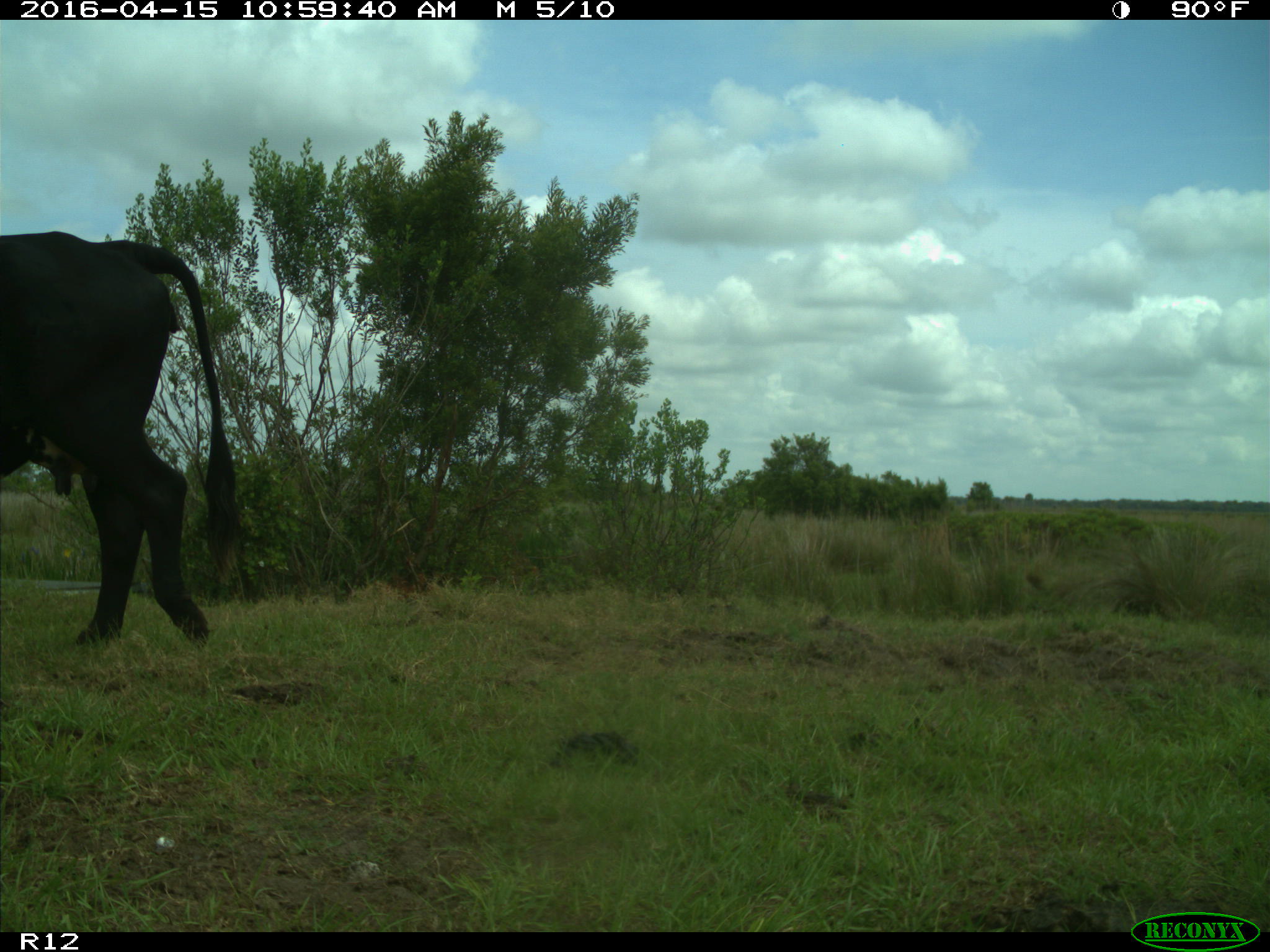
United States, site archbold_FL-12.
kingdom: Animalia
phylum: Chordata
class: Mammalia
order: Artiodactyla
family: Bovidae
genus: Bos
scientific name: Bos taurus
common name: domestic cow